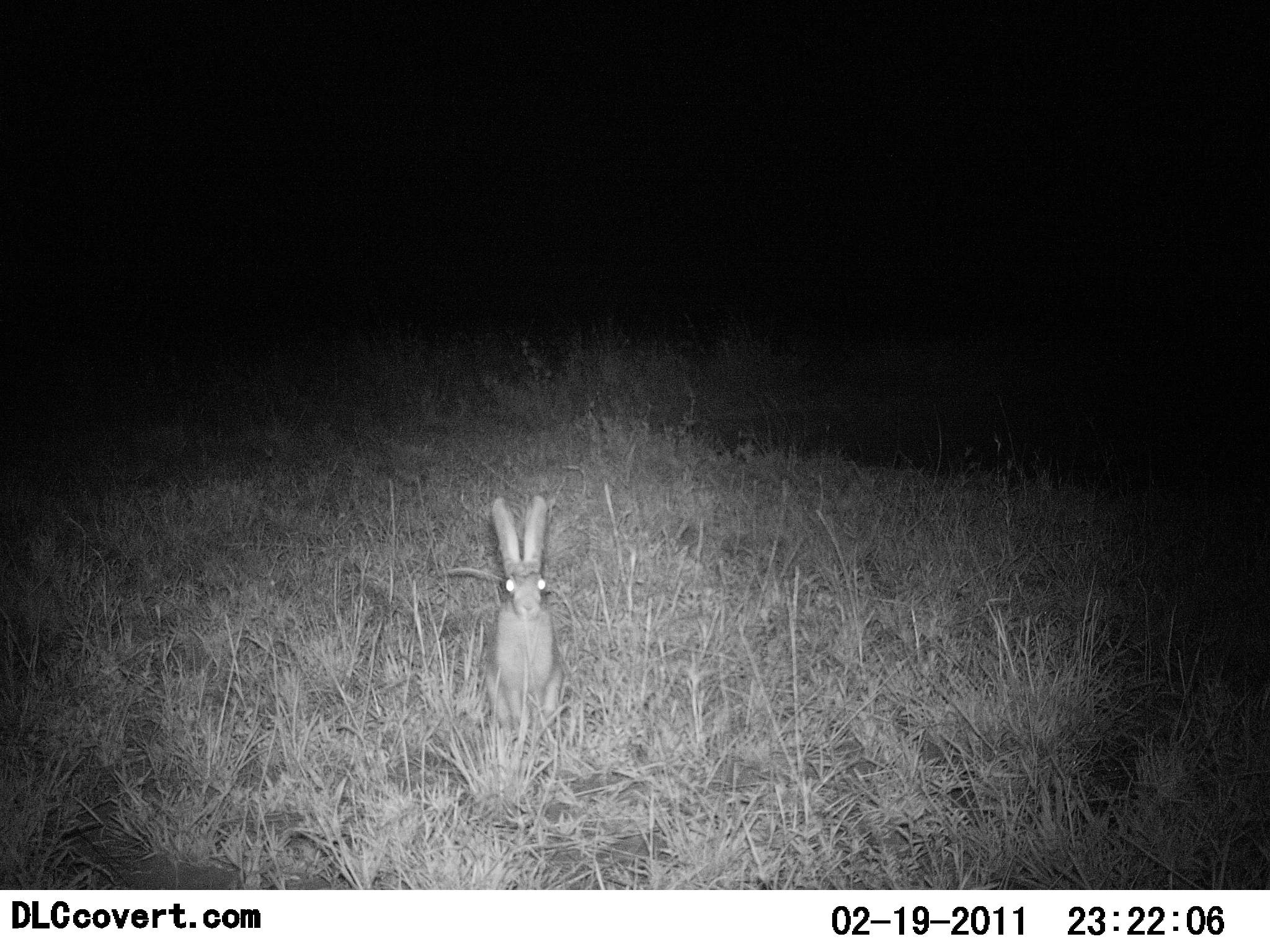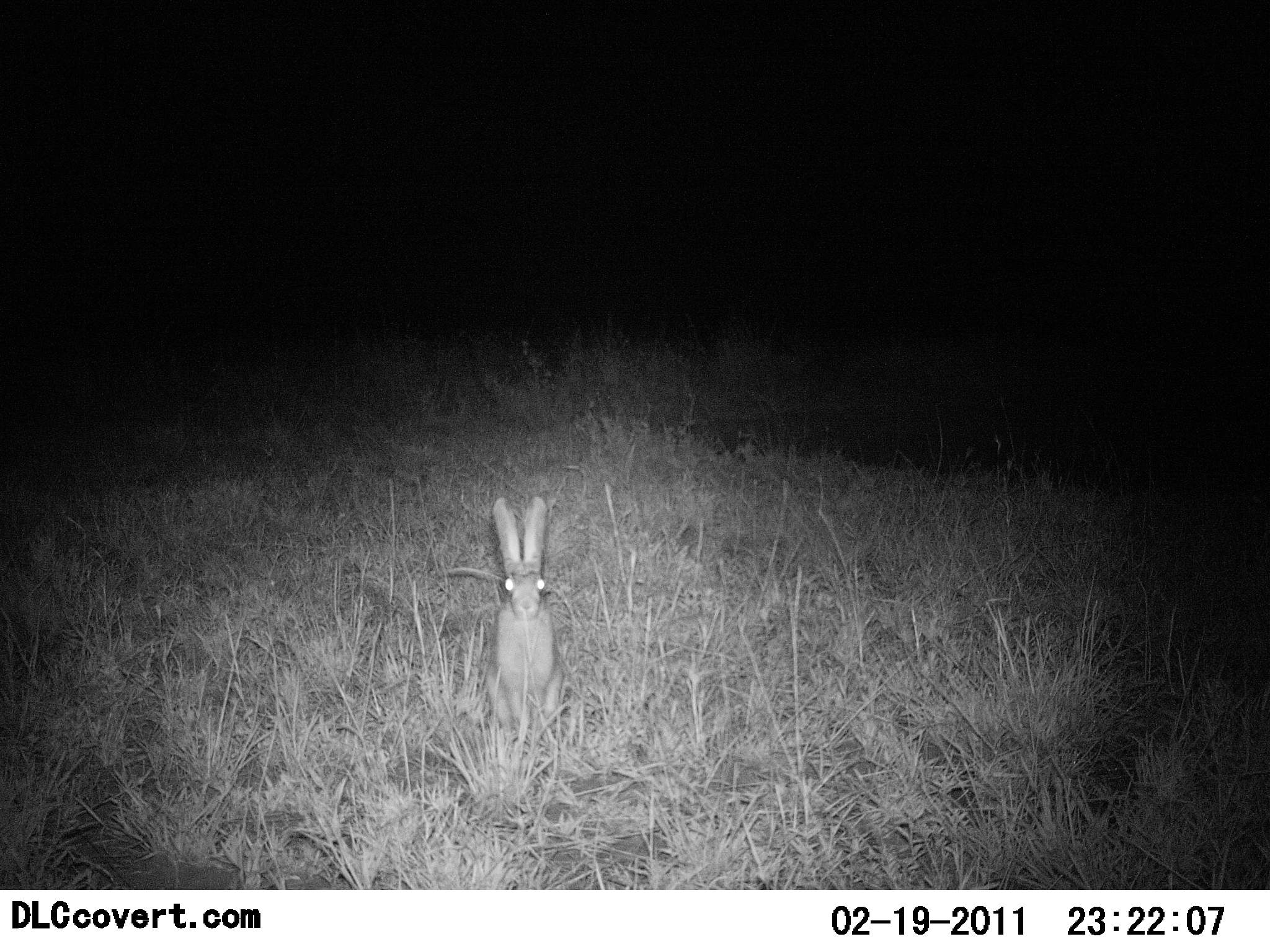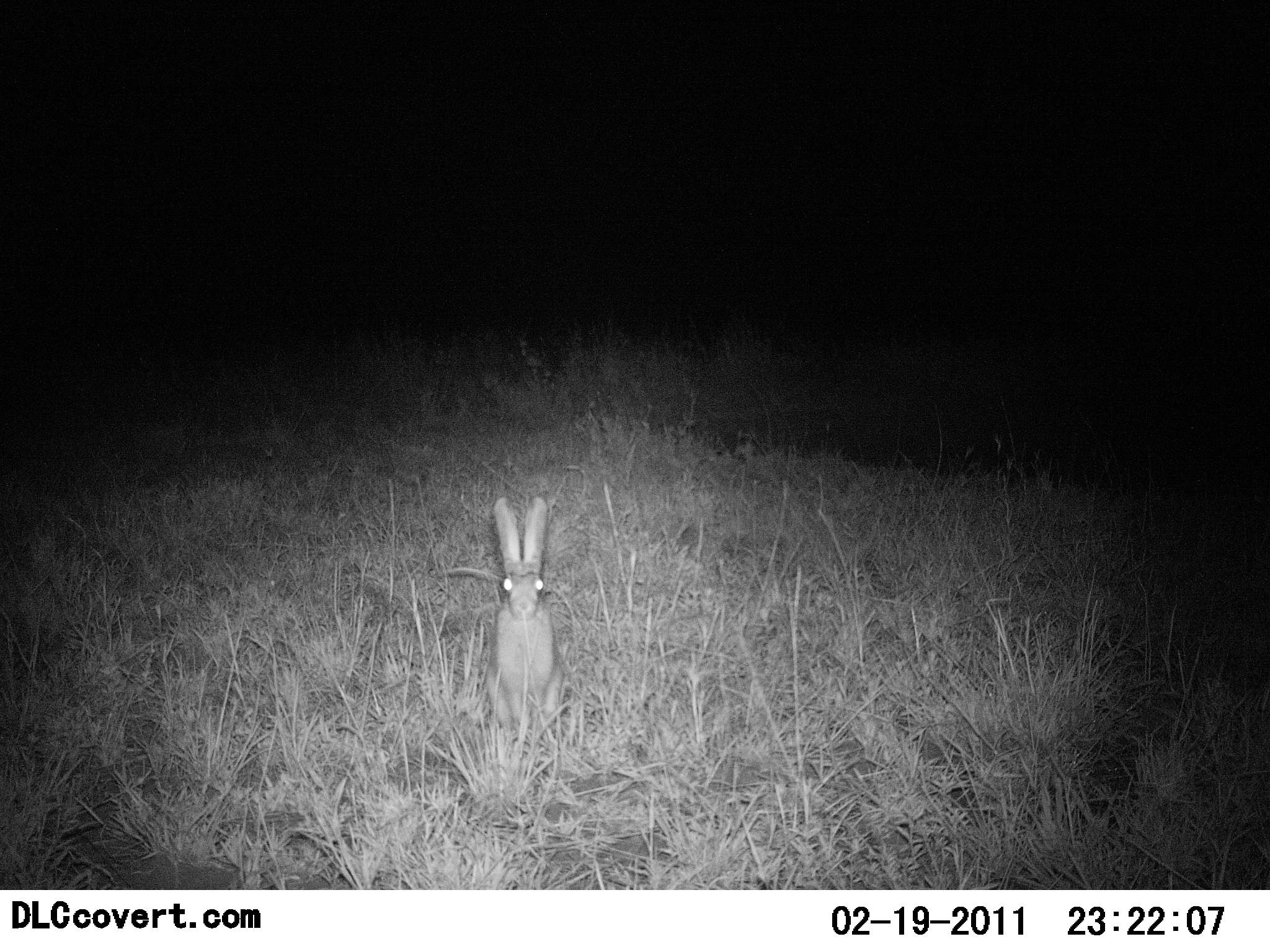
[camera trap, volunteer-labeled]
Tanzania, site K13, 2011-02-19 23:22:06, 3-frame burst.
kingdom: Animalia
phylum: Chordata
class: Mammalia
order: Lagomorpha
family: Leporidae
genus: Lepus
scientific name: Lepus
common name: hare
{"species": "hare (Lepus)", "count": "1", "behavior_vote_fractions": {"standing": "75%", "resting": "25%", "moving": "0%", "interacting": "0%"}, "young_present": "0%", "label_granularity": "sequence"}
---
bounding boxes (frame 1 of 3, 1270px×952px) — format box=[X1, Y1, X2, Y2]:
animal: box=[484, 494, 564, 730]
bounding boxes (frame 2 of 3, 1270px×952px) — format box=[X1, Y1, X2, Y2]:
animal: box=[486, 496, 562, 728]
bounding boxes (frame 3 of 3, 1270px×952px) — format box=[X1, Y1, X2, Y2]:
animal: box=[484, 495, 565, 730]